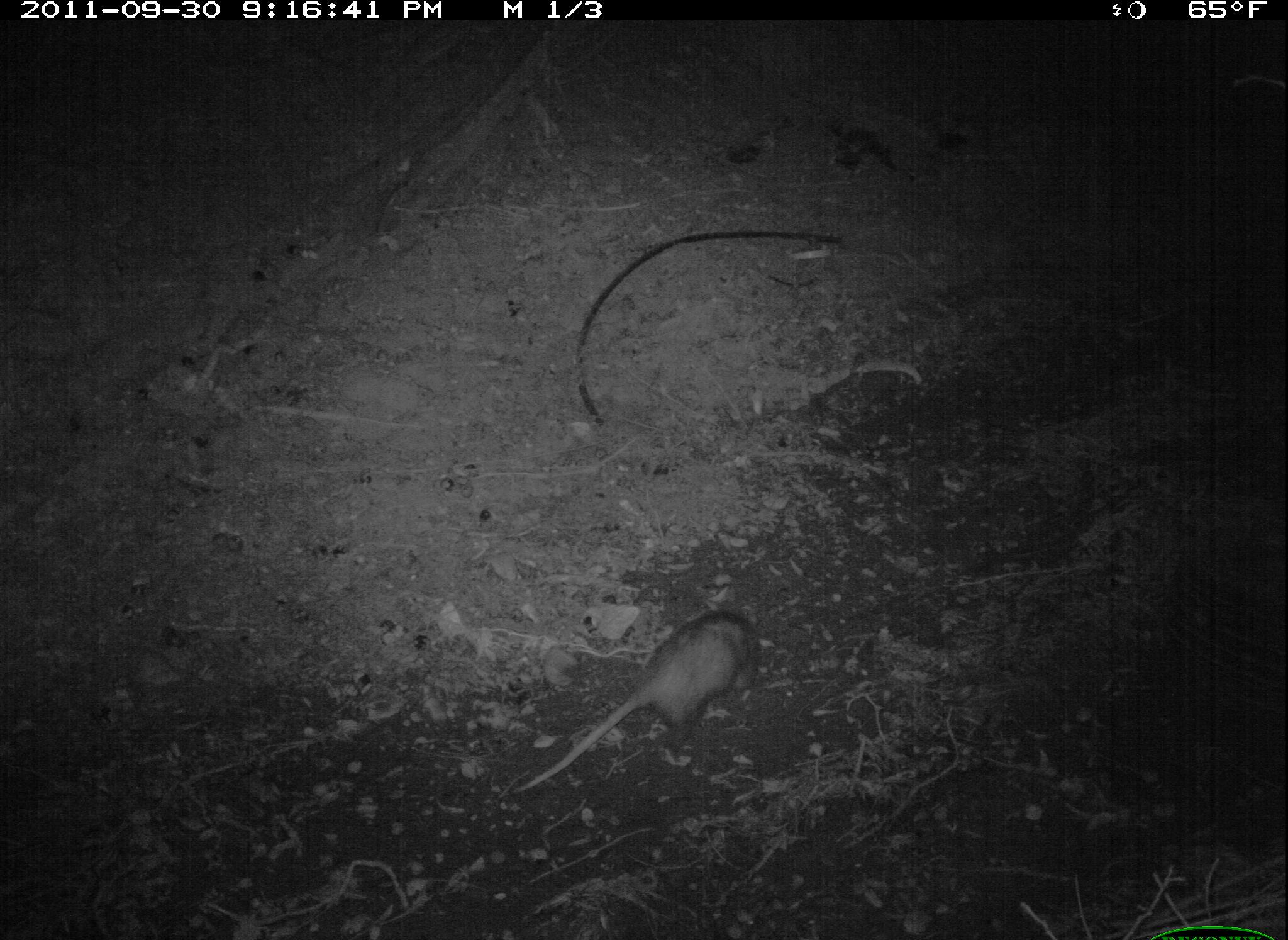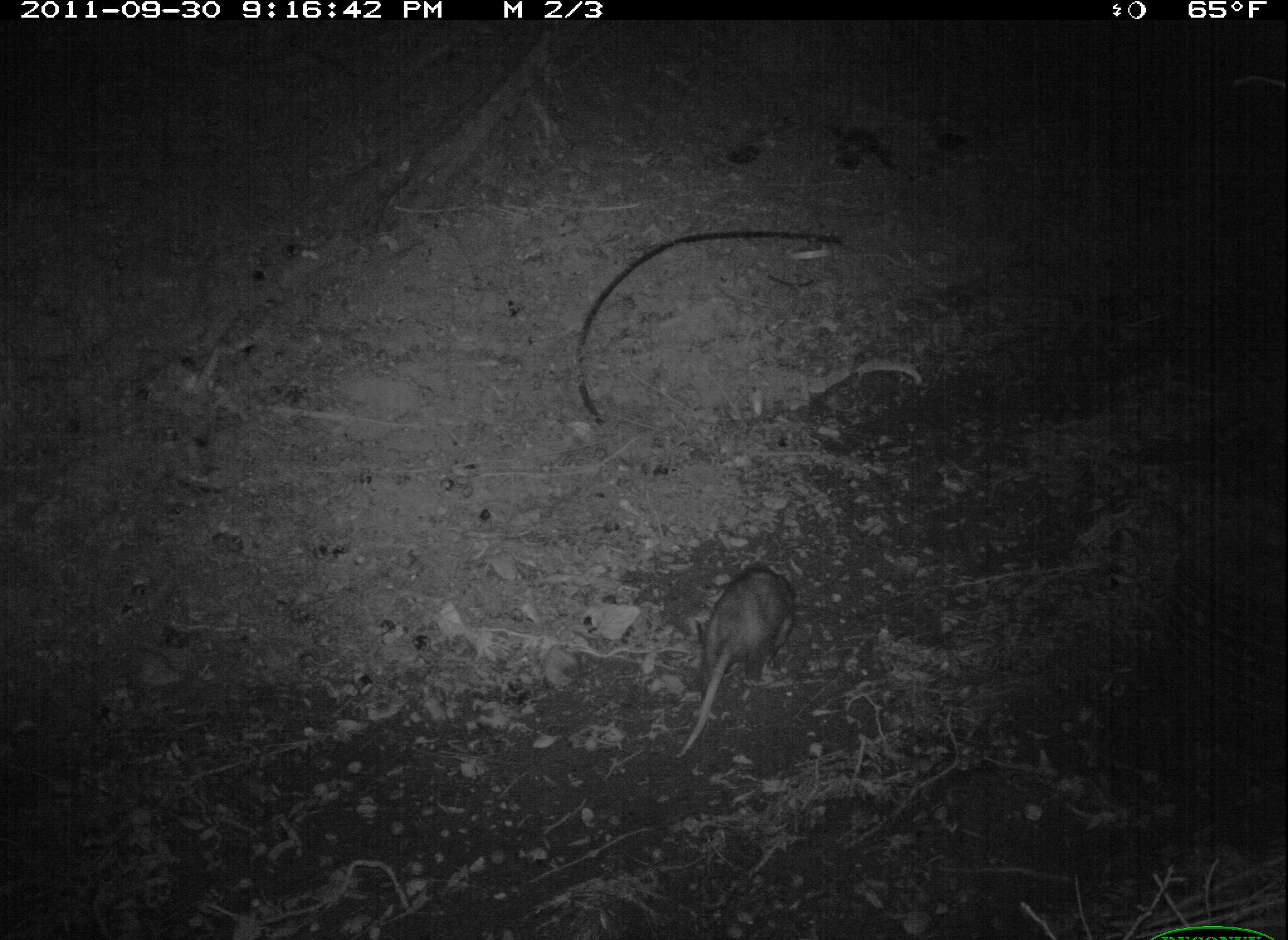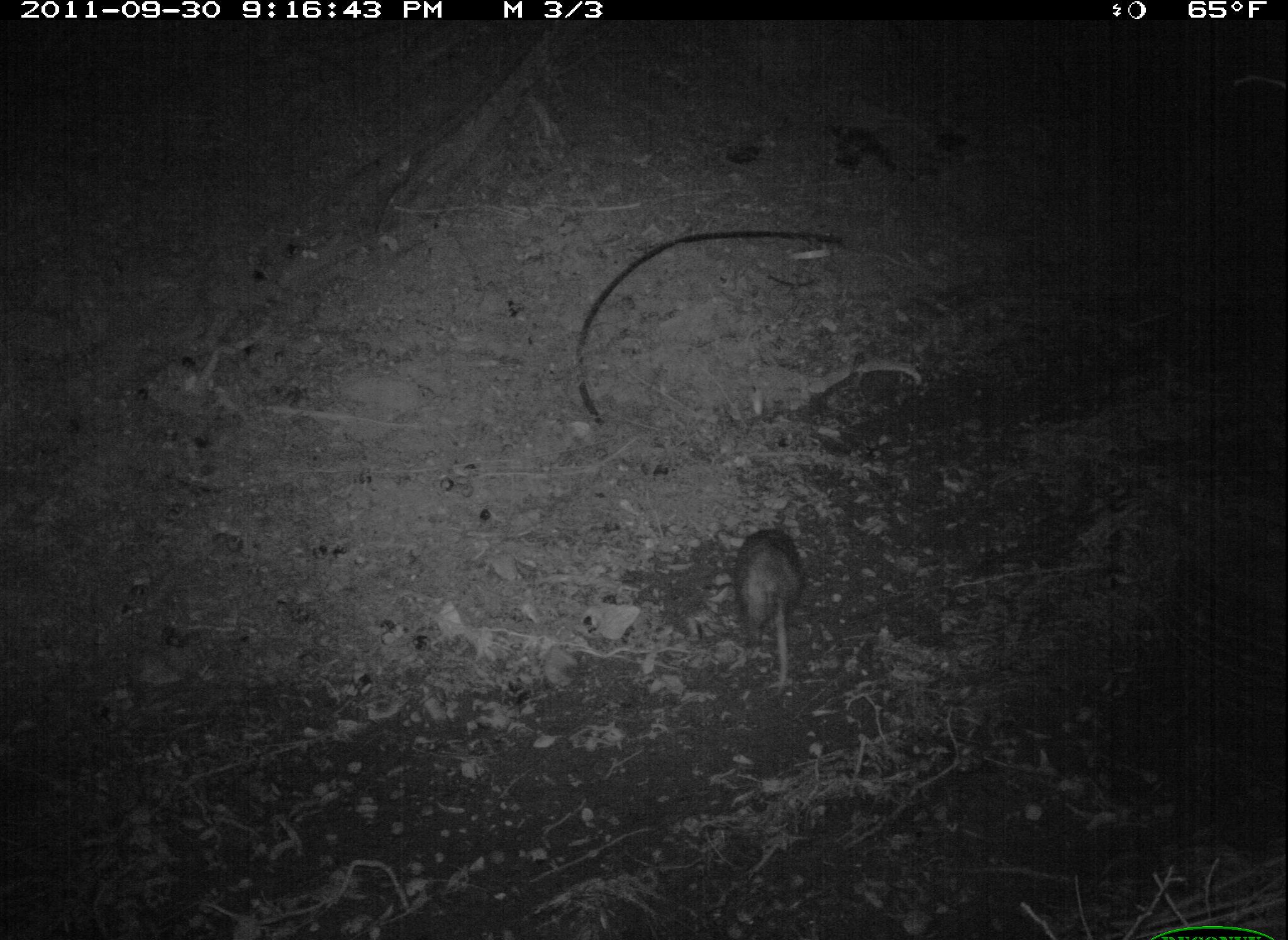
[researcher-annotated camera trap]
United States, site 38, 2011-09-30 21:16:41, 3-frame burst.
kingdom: Animalia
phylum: Chordata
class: Mammalia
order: Didelphimorphia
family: Didelphidae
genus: Didelphis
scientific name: Didelphis virginiana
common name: virginia opossum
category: opossum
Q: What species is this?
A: Opossum (virginia opossum) (Didelphis virginiana).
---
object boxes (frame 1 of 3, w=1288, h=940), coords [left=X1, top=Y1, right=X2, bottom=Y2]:
opossum: [left=518, top=598, right=773, bottom=789]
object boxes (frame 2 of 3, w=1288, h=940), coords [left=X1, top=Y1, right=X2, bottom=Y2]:
opossum: [left=663, top=567, right=818, bottom=746]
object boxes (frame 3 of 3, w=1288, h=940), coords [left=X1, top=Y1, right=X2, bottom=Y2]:
opossum: [left=736, top=507, right=815, bottom=689]